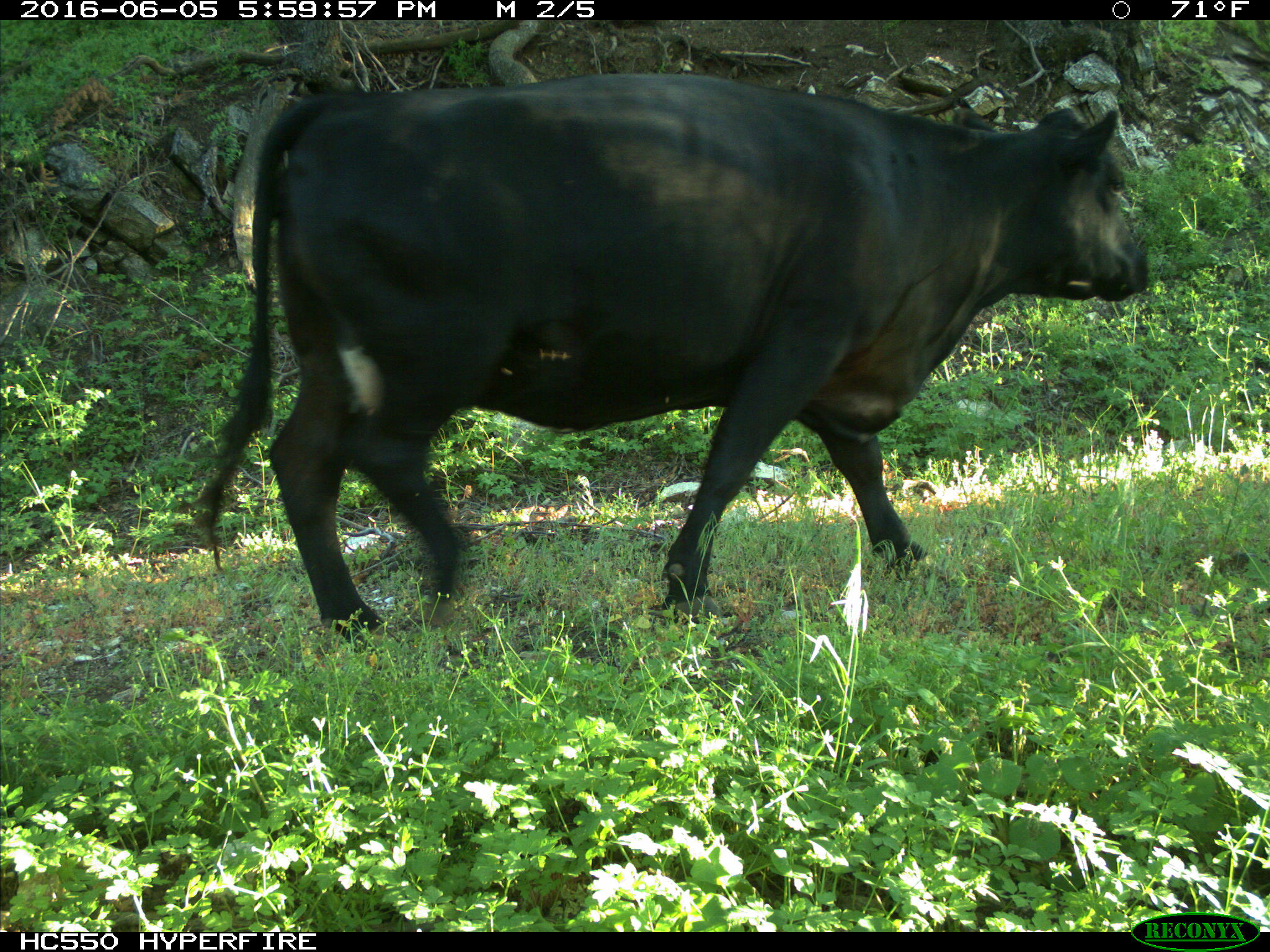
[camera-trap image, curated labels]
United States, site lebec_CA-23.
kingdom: Animalia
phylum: Chordata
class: Mammalia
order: Artiodactyla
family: Bovidae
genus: Bos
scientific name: Bos taurus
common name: domestic cow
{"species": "Bos taurus (domestic cow)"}